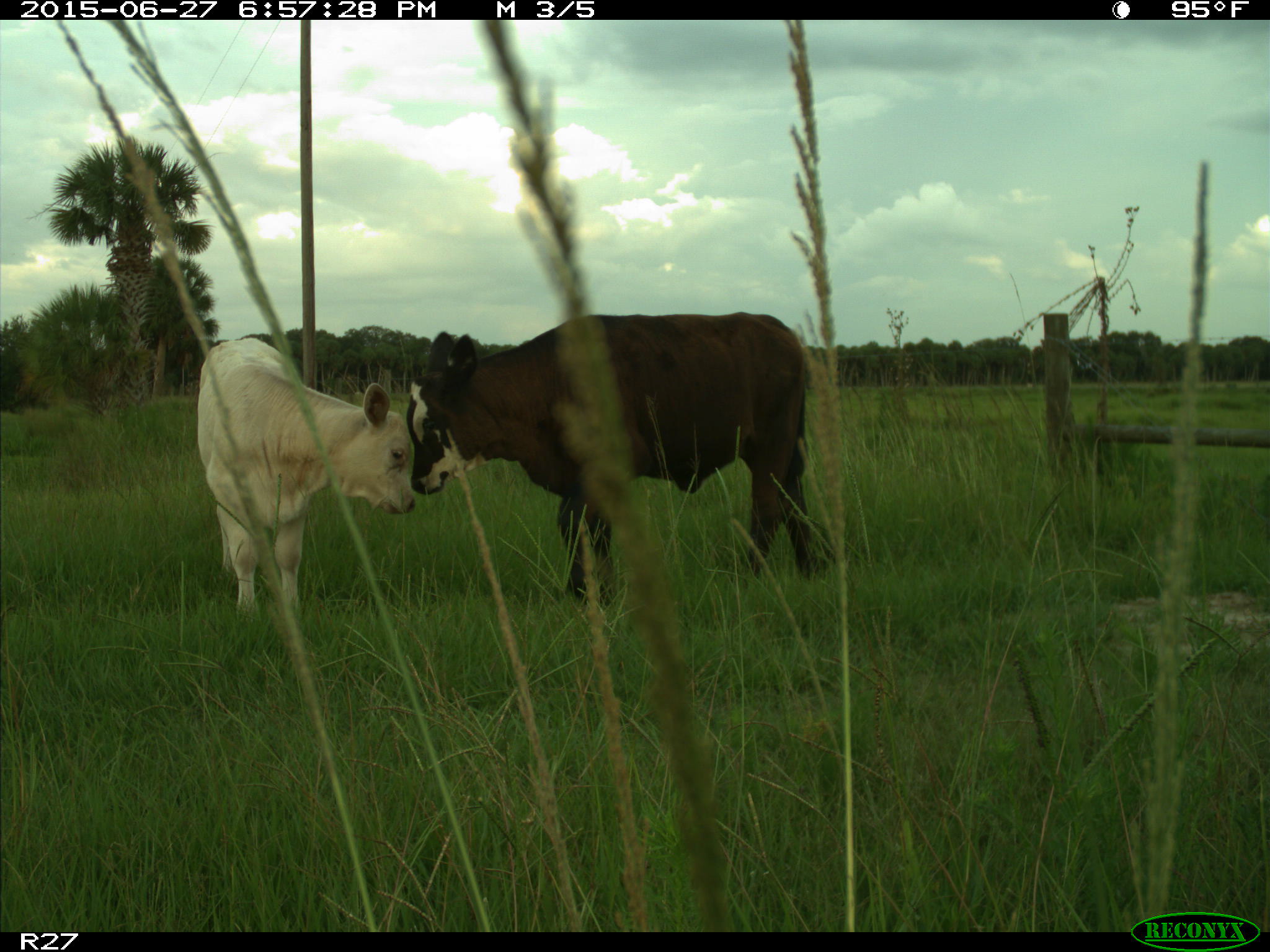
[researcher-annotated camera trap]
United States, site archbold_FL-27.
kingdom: Animalia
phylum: Chordata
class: Mammalia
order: Artiodactyla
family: Bovidae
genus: Bos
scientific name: Bos taurus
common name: domestic cow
Bos taurus (domestic cow).